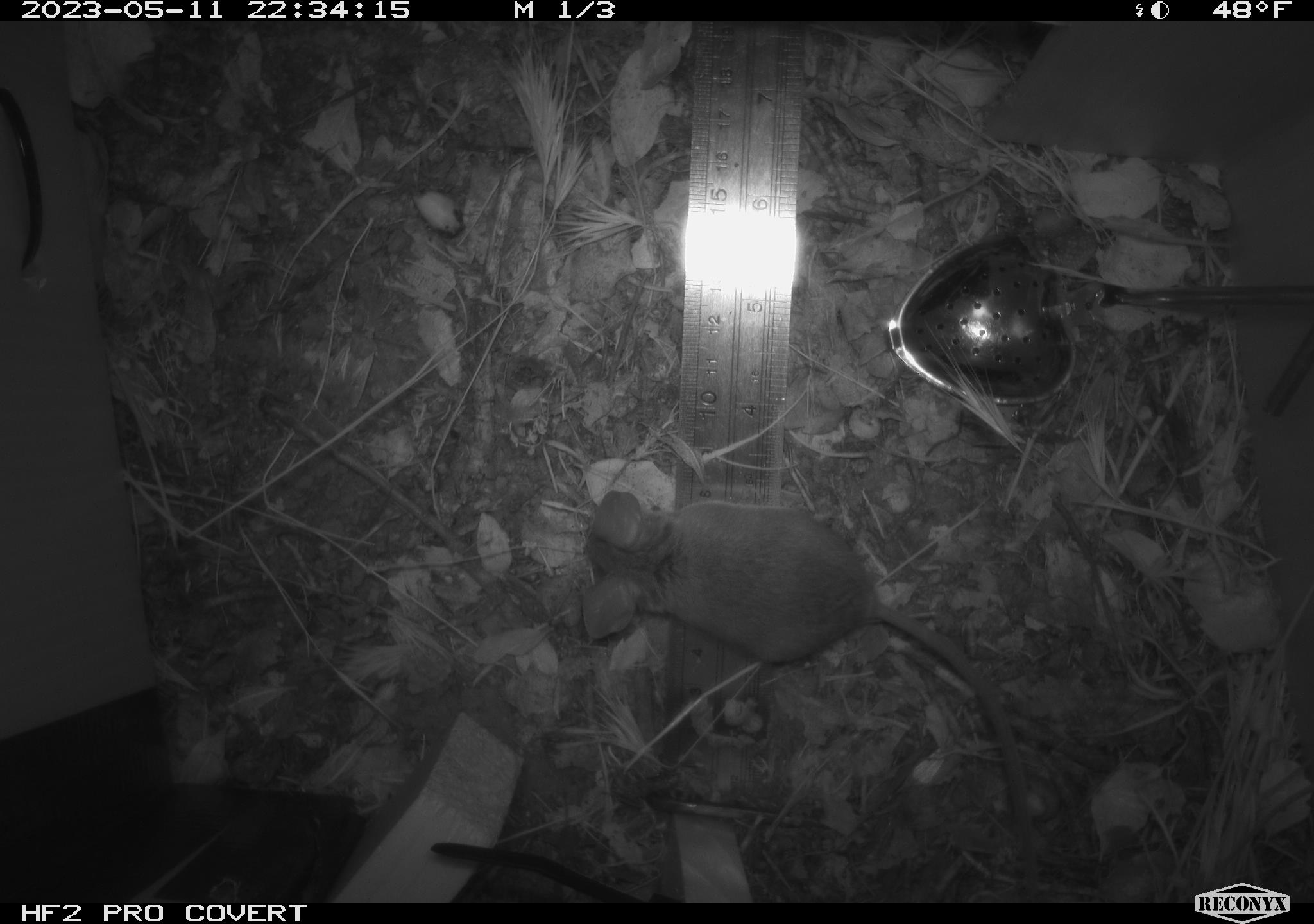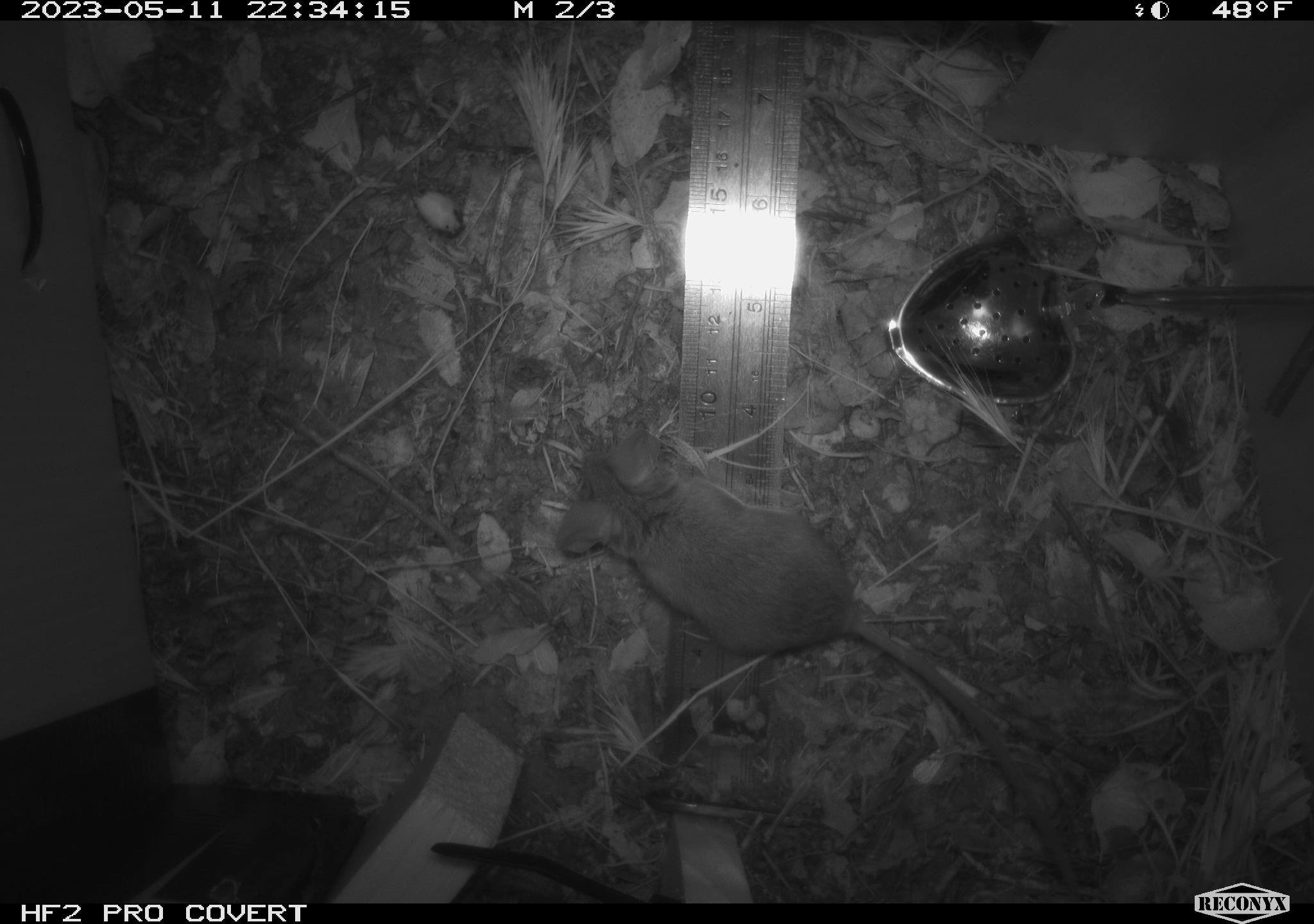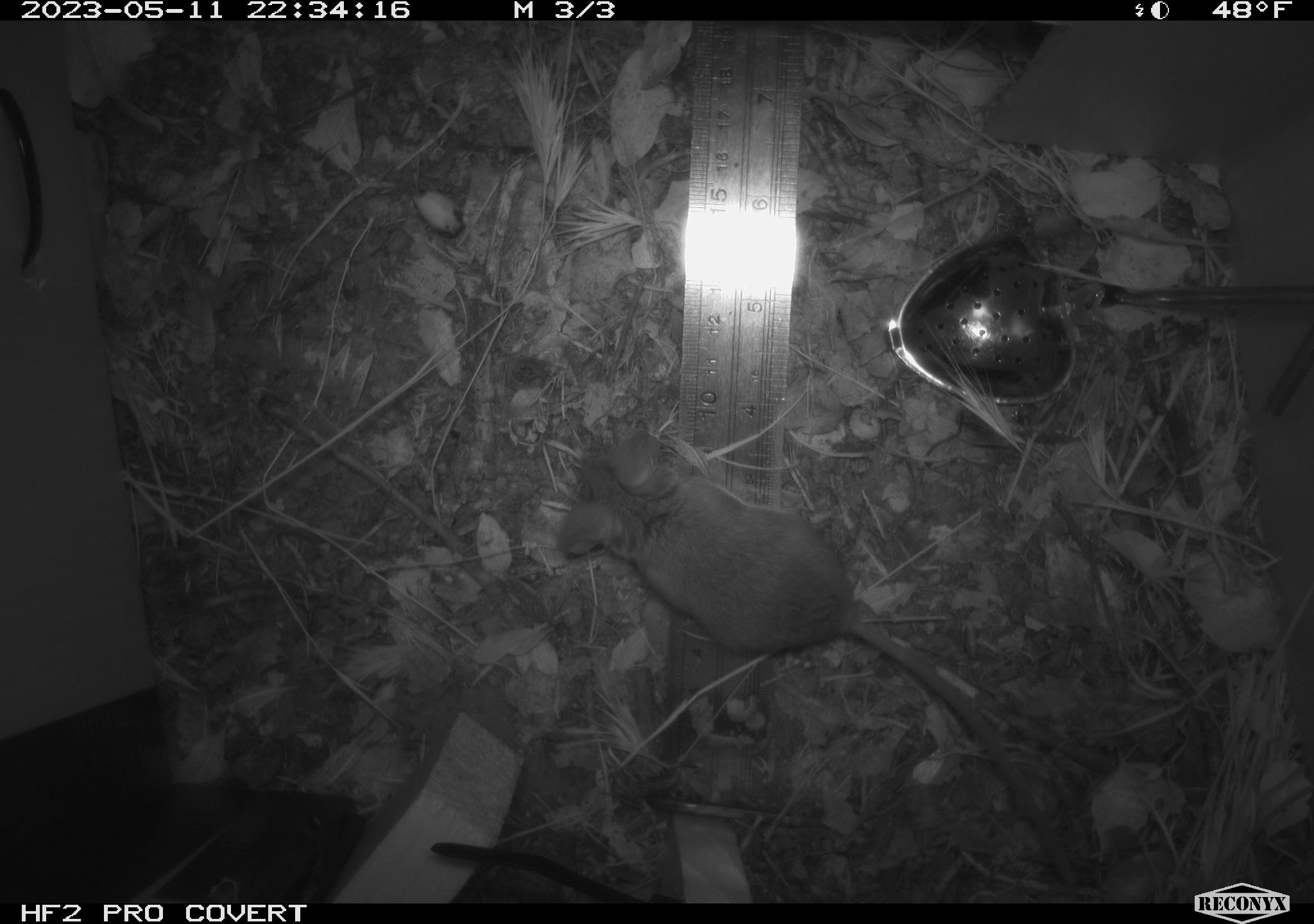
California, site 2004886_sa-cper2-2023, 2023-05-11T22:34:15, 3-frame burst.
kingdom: Animalia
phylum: Chordata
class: Mammalia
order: Rodentia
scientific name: Rodentia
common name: mouse species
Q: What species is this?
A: Mouse species (Rodentia).